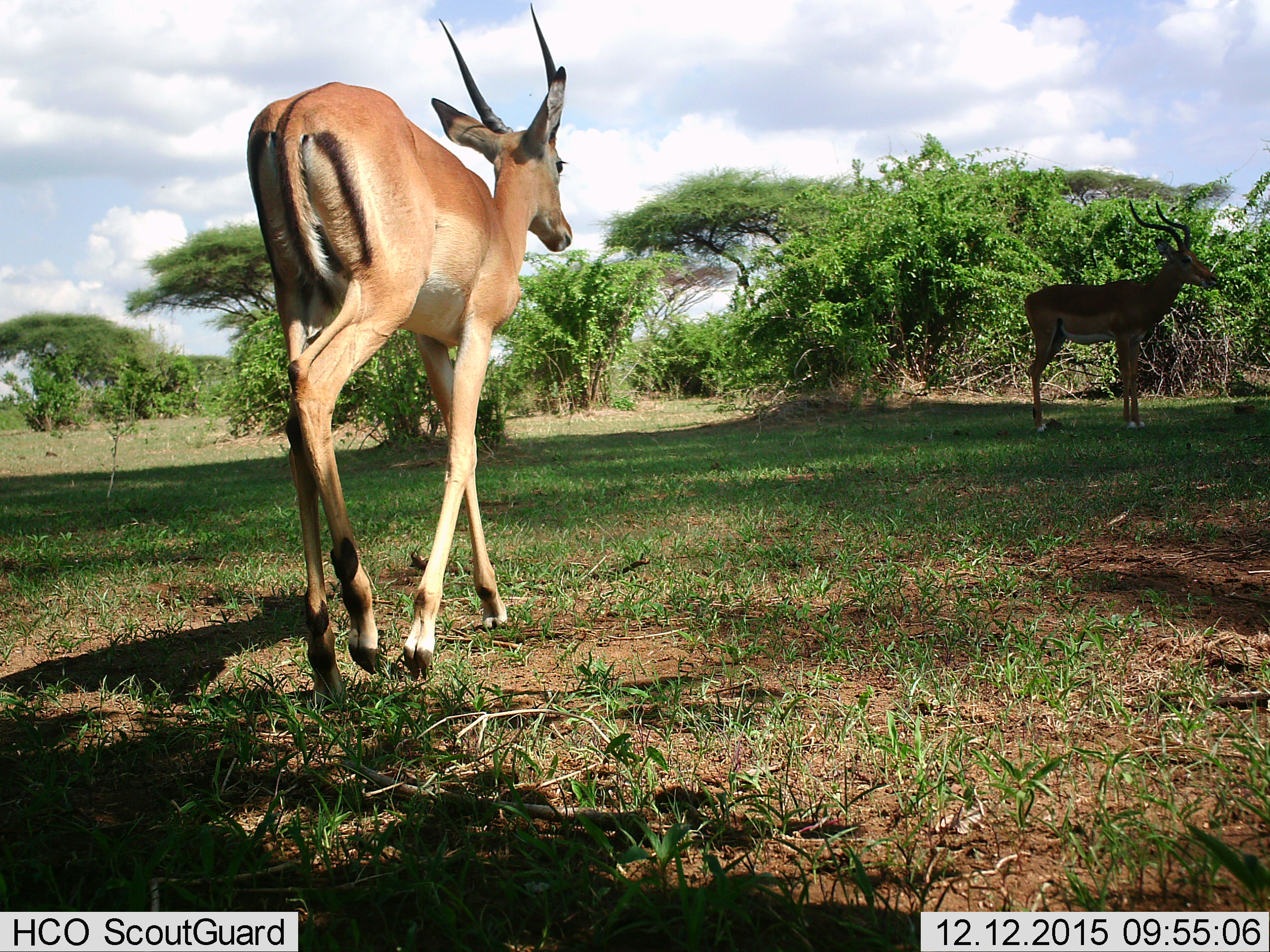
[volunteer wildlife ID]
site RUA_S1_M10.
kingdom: Animalia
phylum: Chordata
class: Mammalia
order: Artiodactyla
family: Bovidae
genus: Aepyceros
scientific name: Aepyceros melampus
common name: impala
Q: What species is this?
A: Impala (Aepyceros melampus).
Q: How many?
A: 2.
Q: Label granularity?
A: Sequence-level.